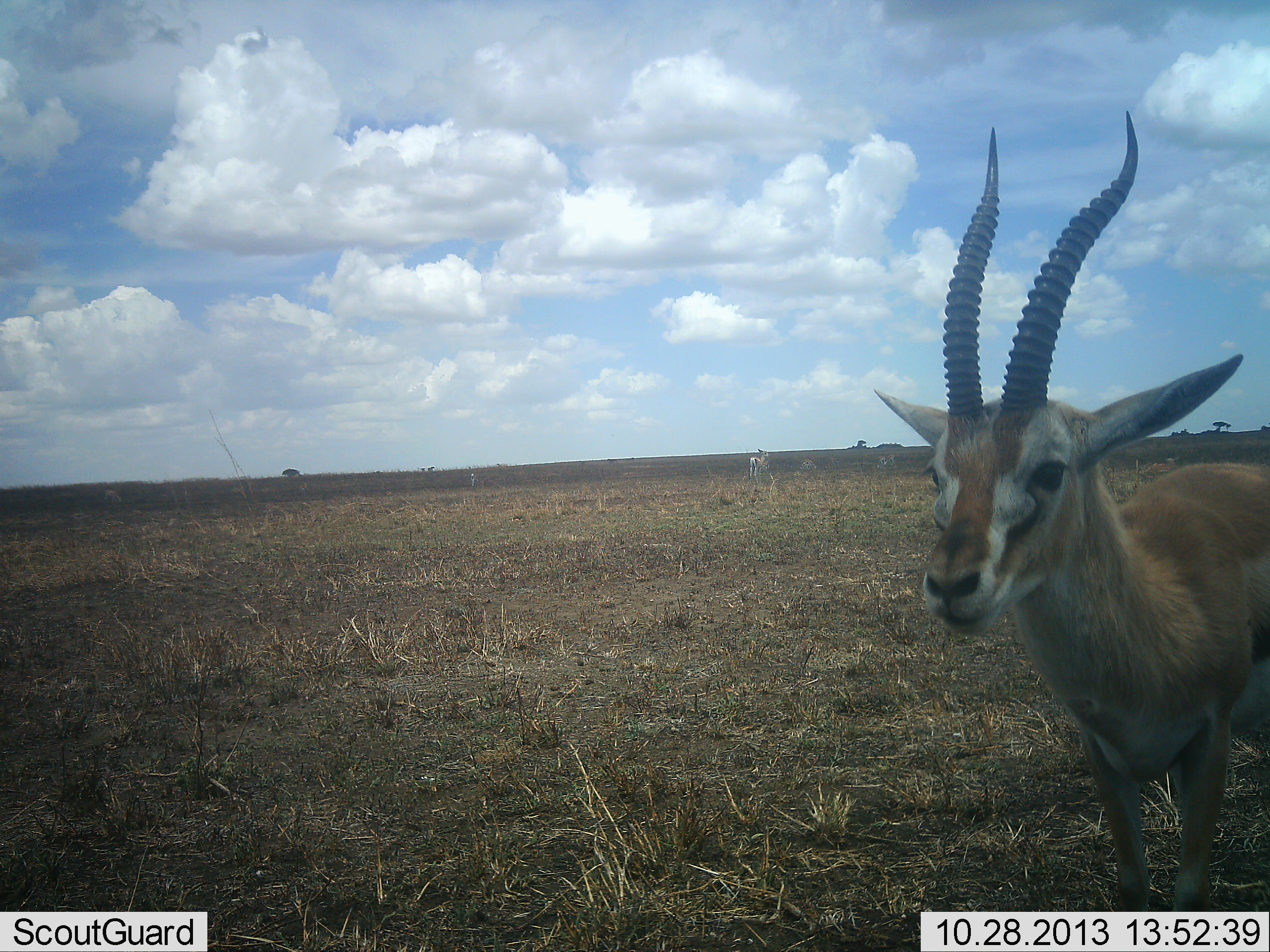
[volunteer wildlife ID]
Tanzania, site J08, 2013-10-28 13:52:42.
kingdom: Animalia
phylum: Chordata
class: Mammalia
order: Artiodactyla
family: Bovidae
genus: Eudorcas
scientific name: Eudorcas thomsonii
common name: thomson's gazelle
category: gazellethomsons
Gazellethomsons (thomson's gazelle) (Eudorcas thomsonii), count 2. Behavior (volunteer vote fractions): standing 100%, resting 0%, moving 0%, interacting 0%. Young present (vote fraction): 0%. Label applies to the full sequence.